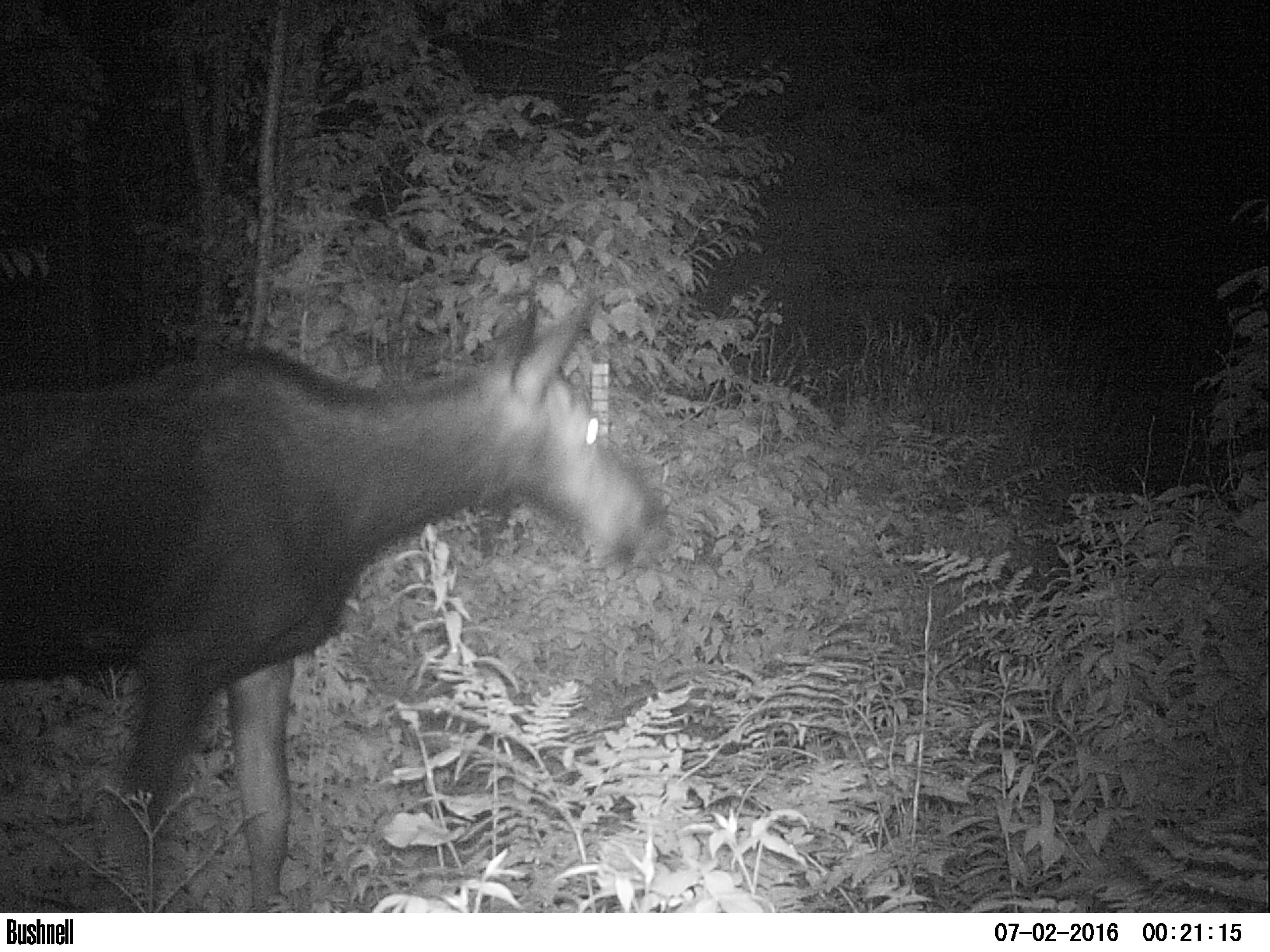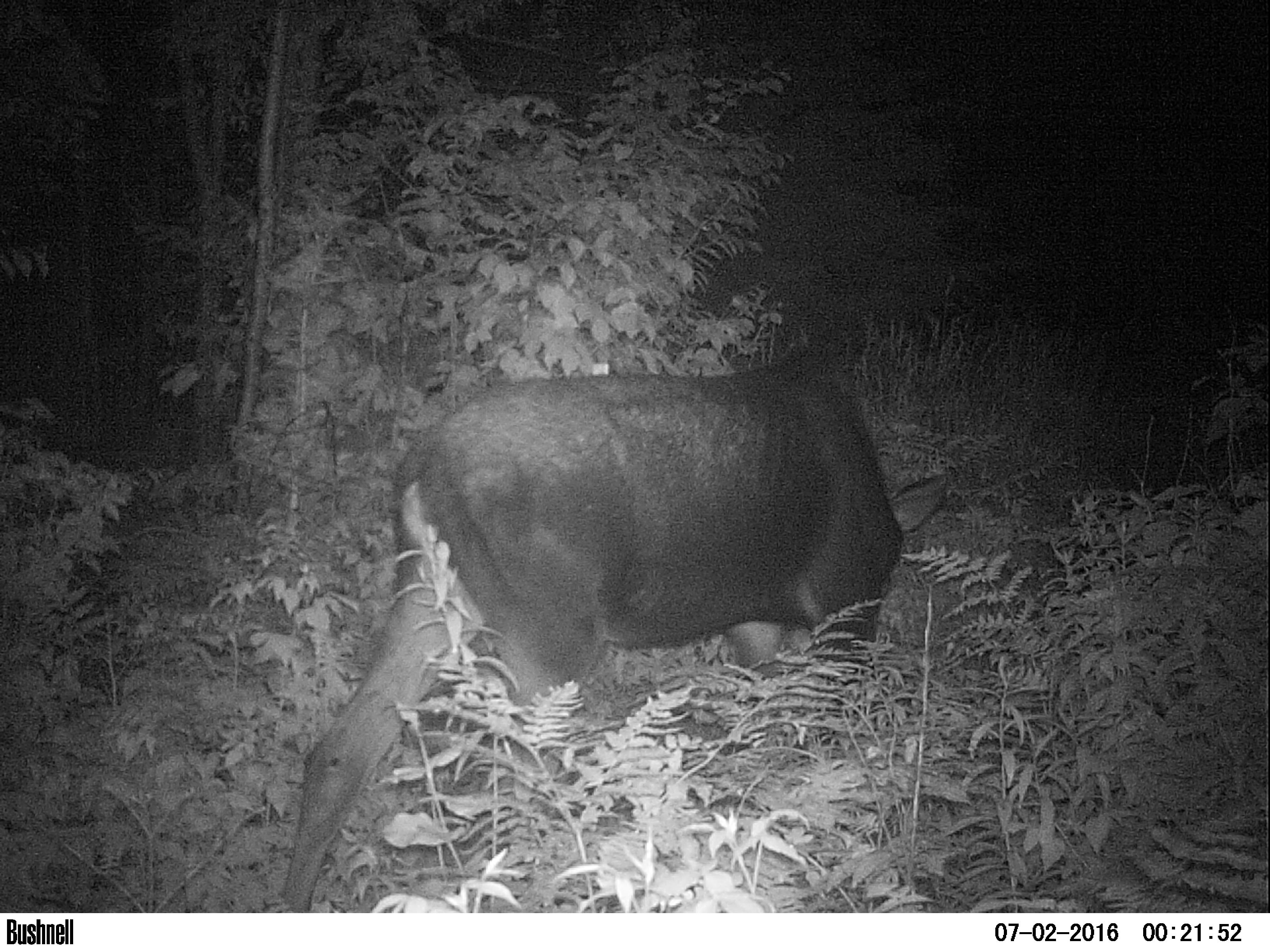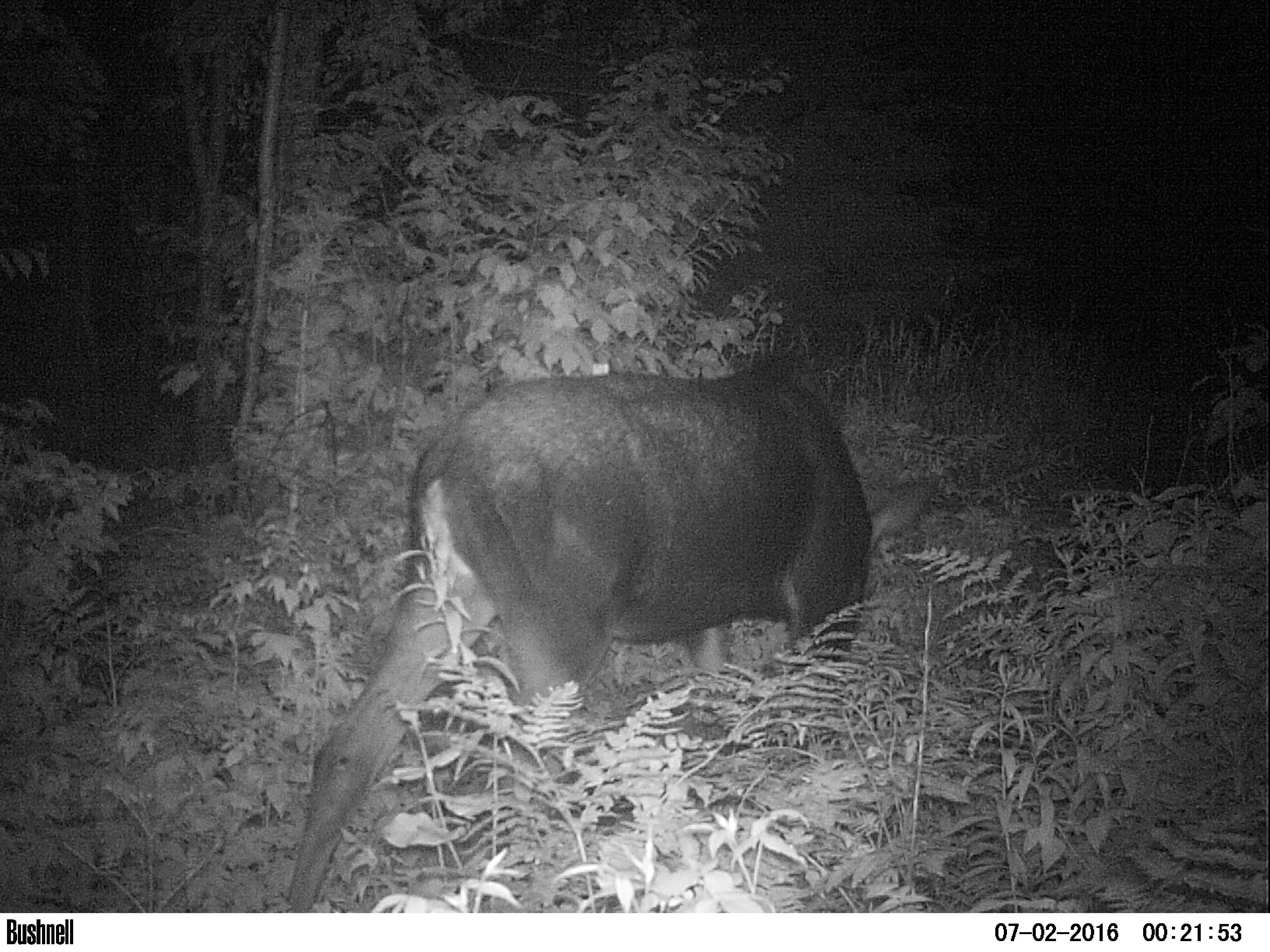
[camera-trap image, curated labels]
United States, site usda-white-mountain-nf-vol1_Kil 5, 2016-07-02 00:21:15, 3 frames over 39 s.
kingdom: Animalia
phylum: Chordata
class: Mammalia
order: Artiodactyla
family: Cervidae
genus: Alces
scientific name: Alces alces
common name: moose